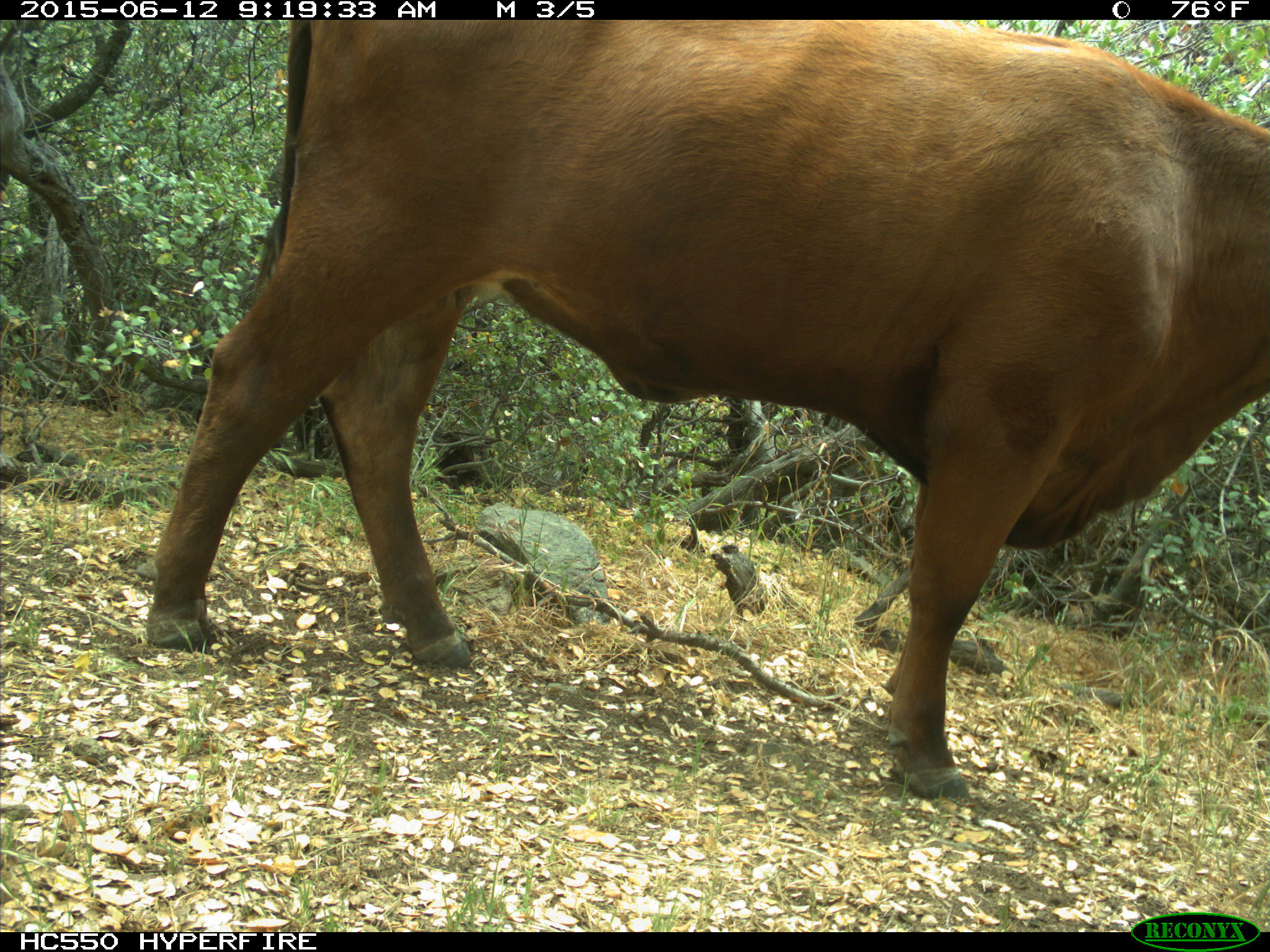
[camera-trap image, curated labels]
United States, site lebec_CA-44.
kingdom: Animalia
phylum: Chordata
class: Mammalia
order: Artiodactyla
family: Bovidae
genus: Bos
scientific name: Bos taurus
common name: domestic cow